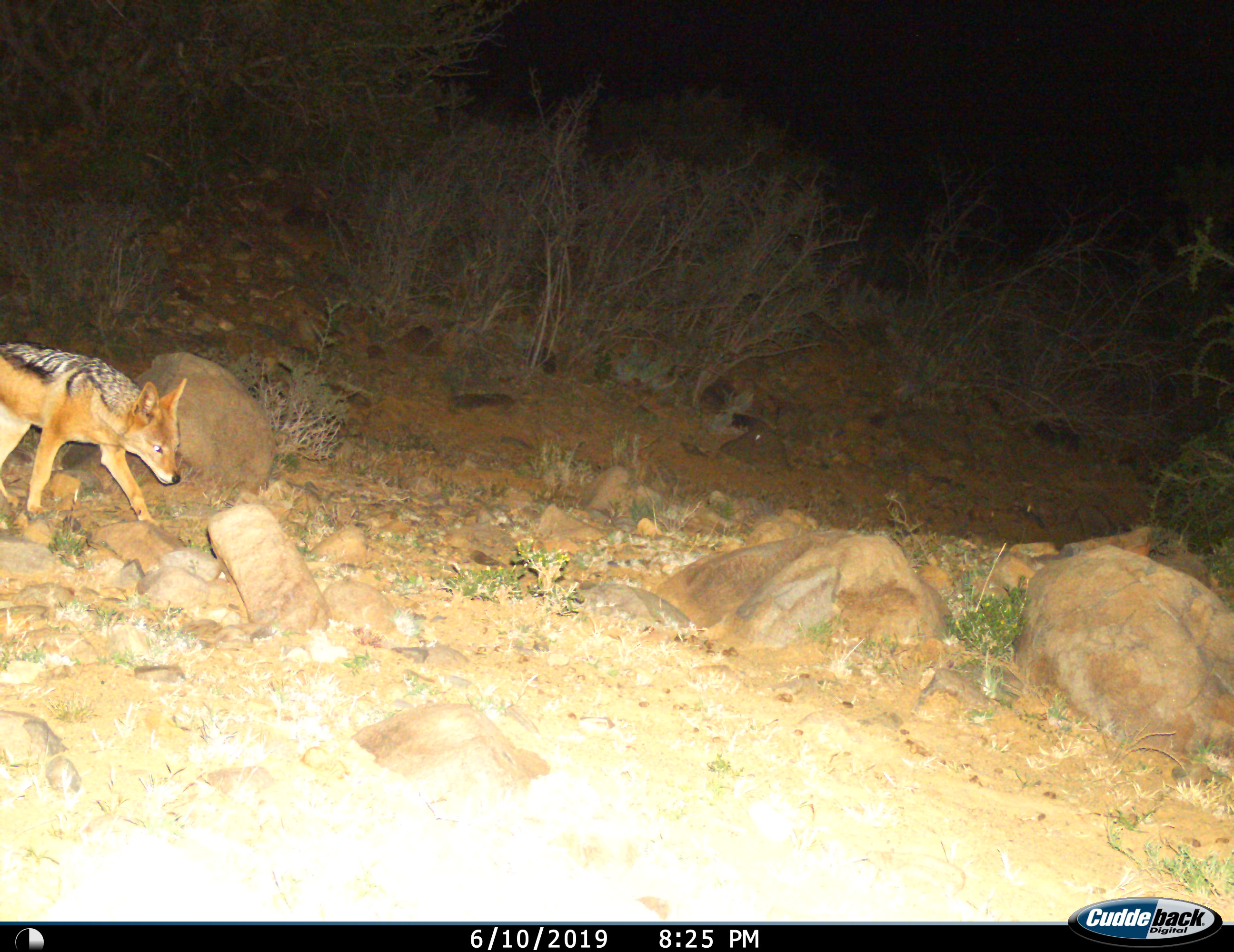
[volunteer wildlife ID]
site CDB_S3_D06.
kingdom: Animalia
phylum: Chordata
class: Mammalia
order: Carnivora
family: Canidae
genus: Lupulella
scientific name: Lupulella mesomelas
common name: black-backed jackal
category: jackalblackbacked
Jackalblackbacked (black-backed jackal) (Lupulella mesomelas), count 1. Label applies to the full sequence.